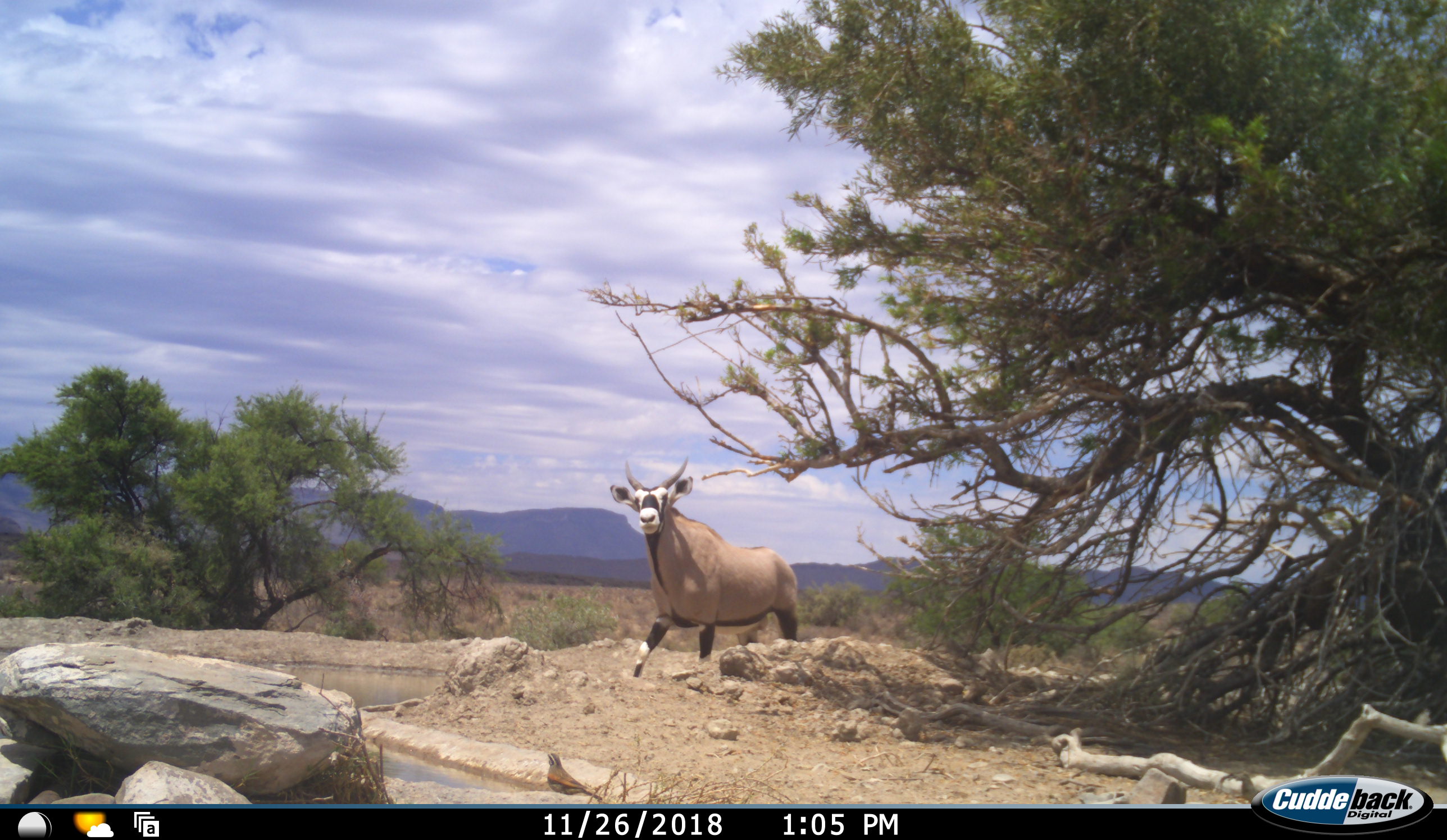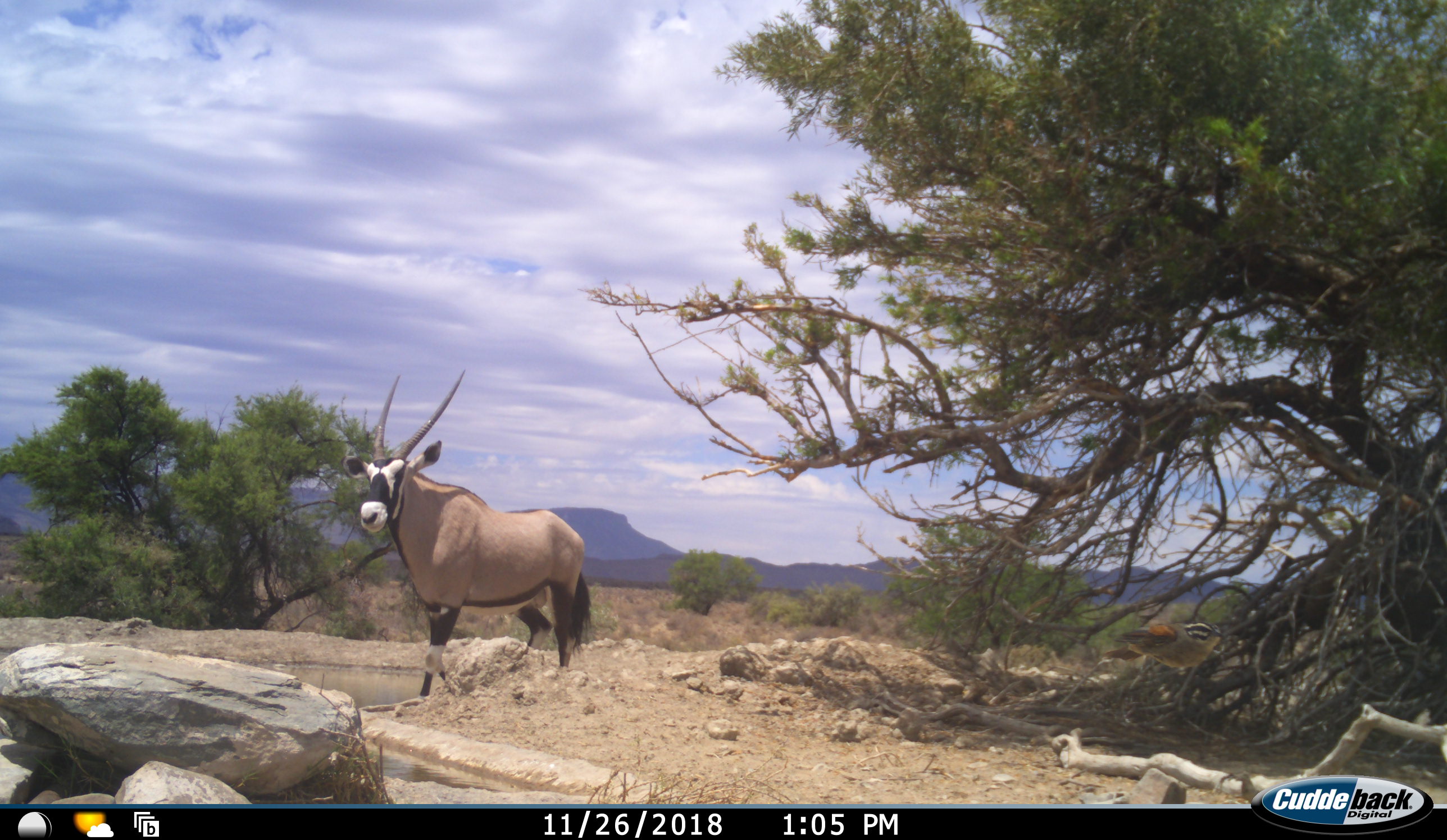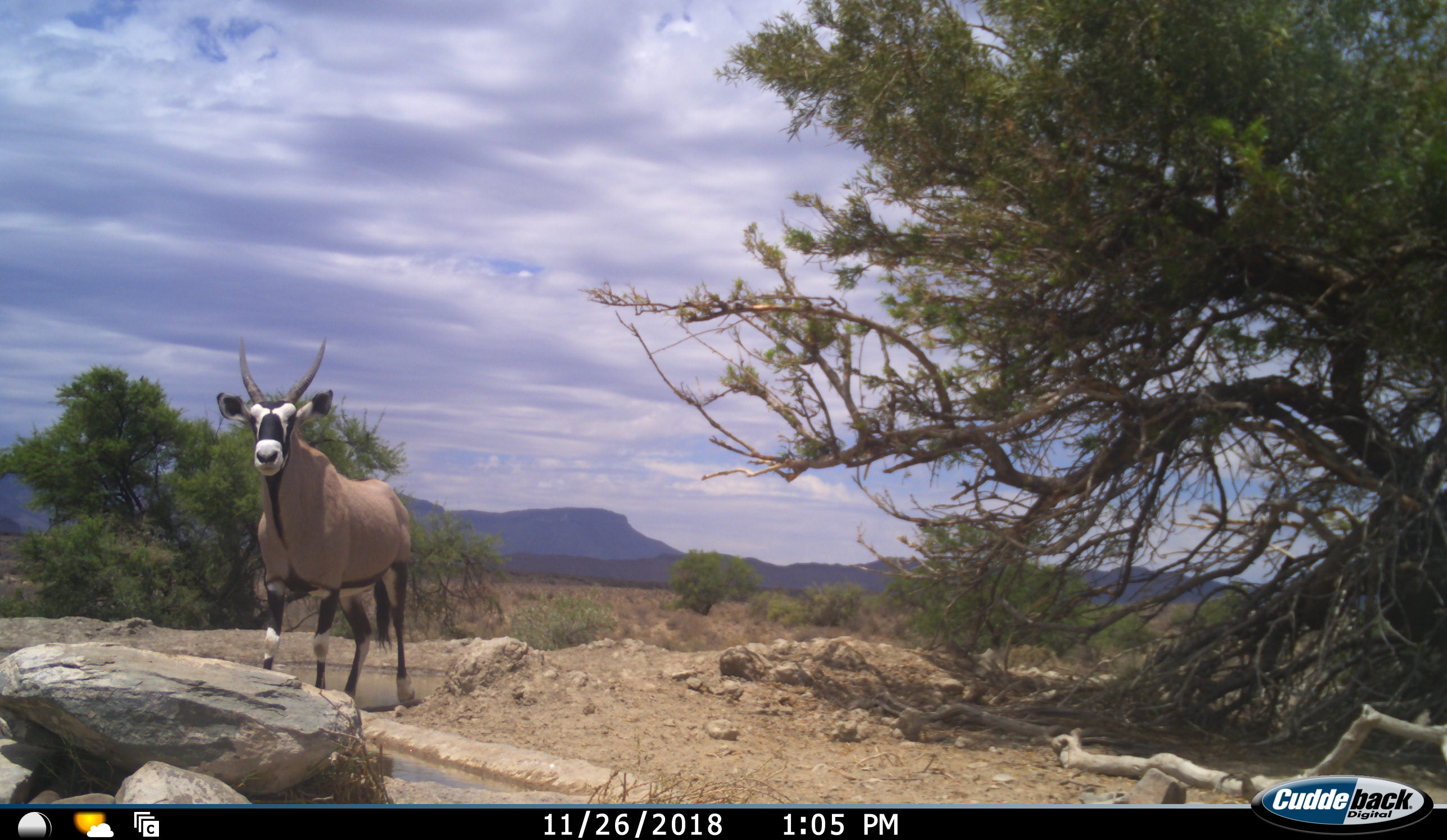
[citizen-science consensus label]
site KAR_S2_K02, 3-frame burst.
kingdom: Animalia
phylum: Chordata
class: Aves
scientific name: Aves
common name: bird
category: birdother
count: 1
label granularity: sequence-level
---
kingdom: Animalia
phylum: Chordata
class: Mammalia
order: Artiodactyla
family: Bovidae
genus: Oryx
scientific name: Oryx gazella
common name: gemsbok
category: oryx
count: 1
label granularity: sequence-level